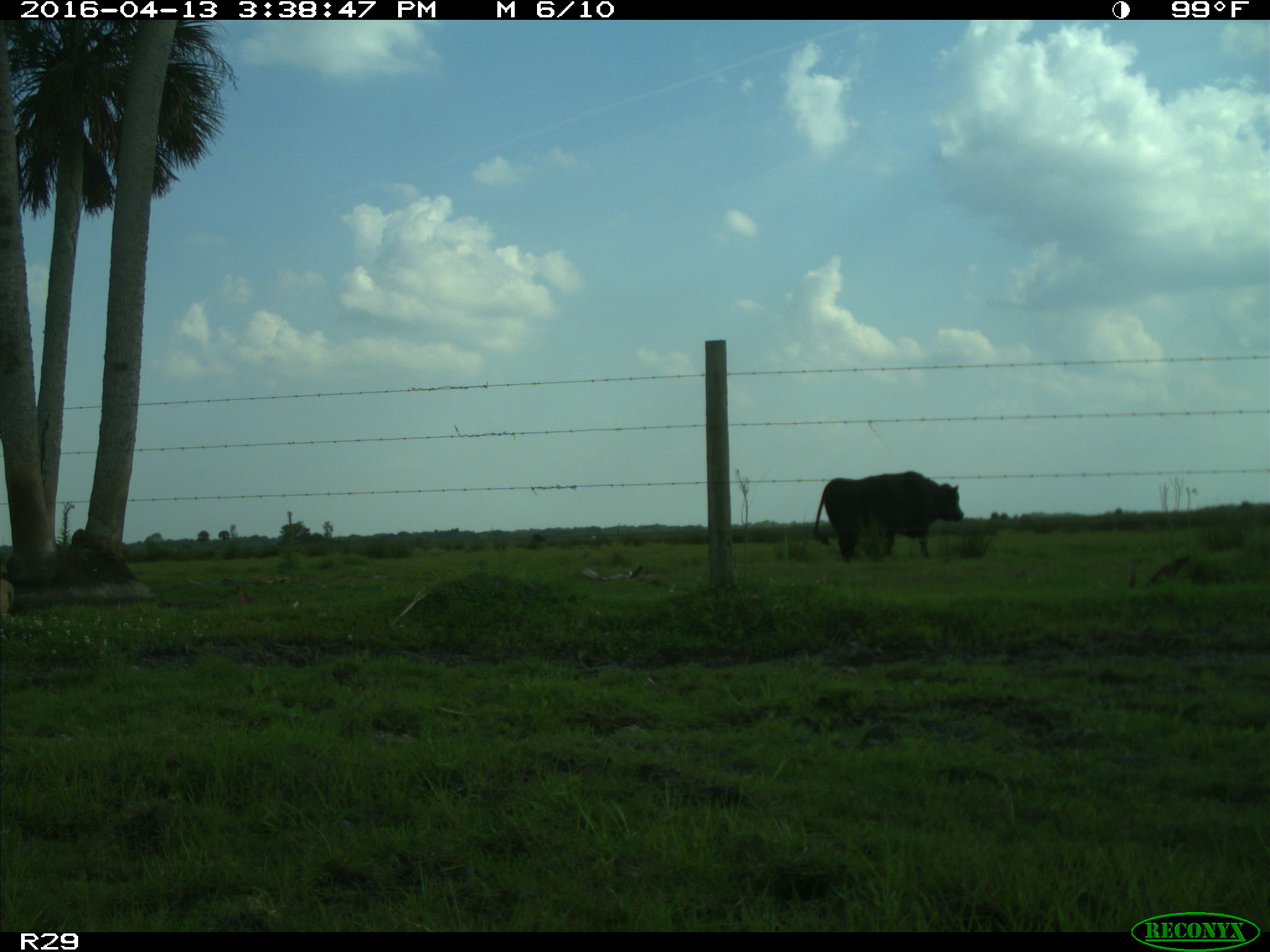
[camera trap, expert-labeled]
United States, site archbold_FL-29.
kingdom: Animalia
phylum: Chordata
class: Mammalia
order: Artiodactyla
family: Bovidae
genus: Bos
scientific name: Bos taurus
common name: domestic cow